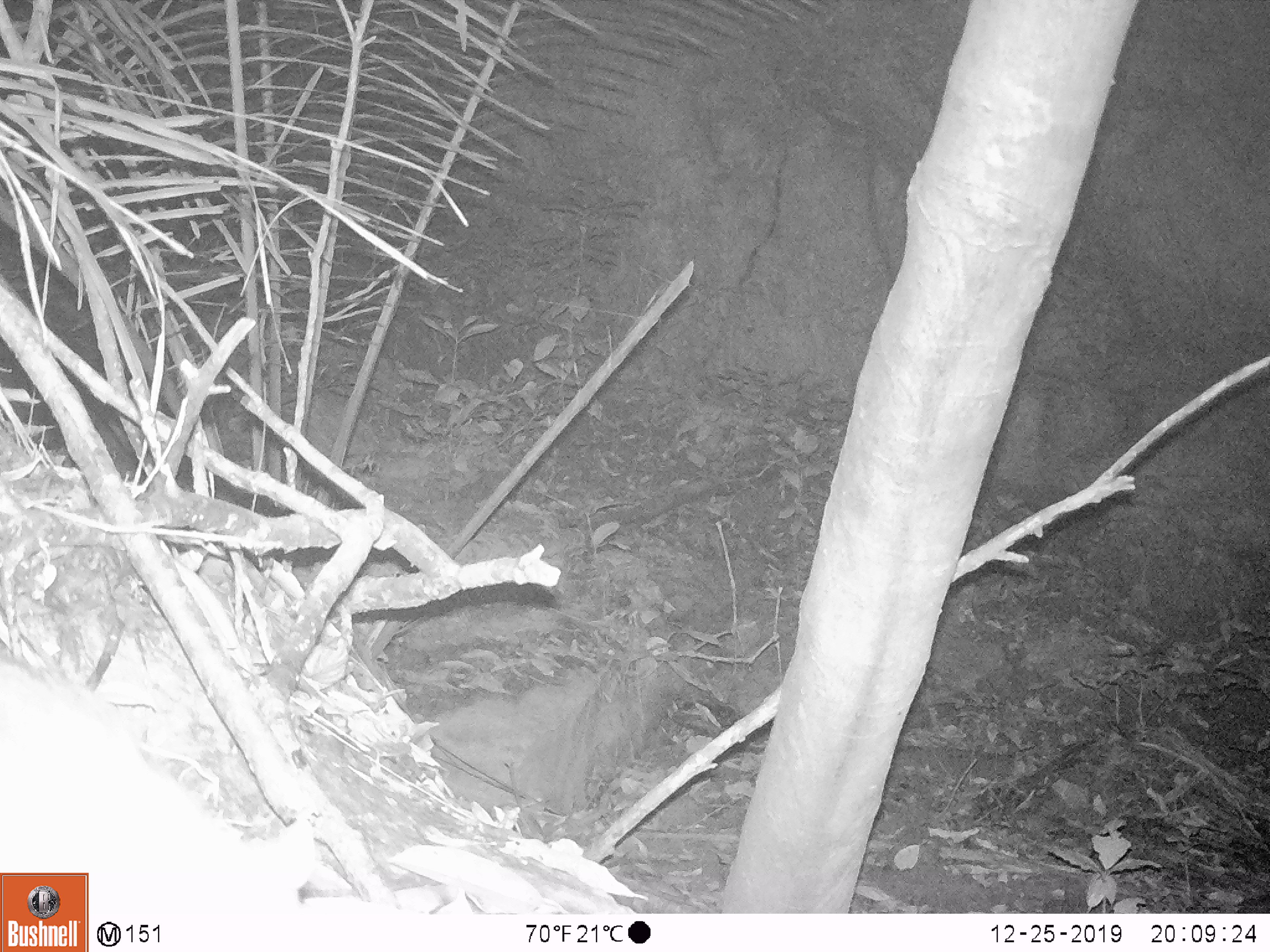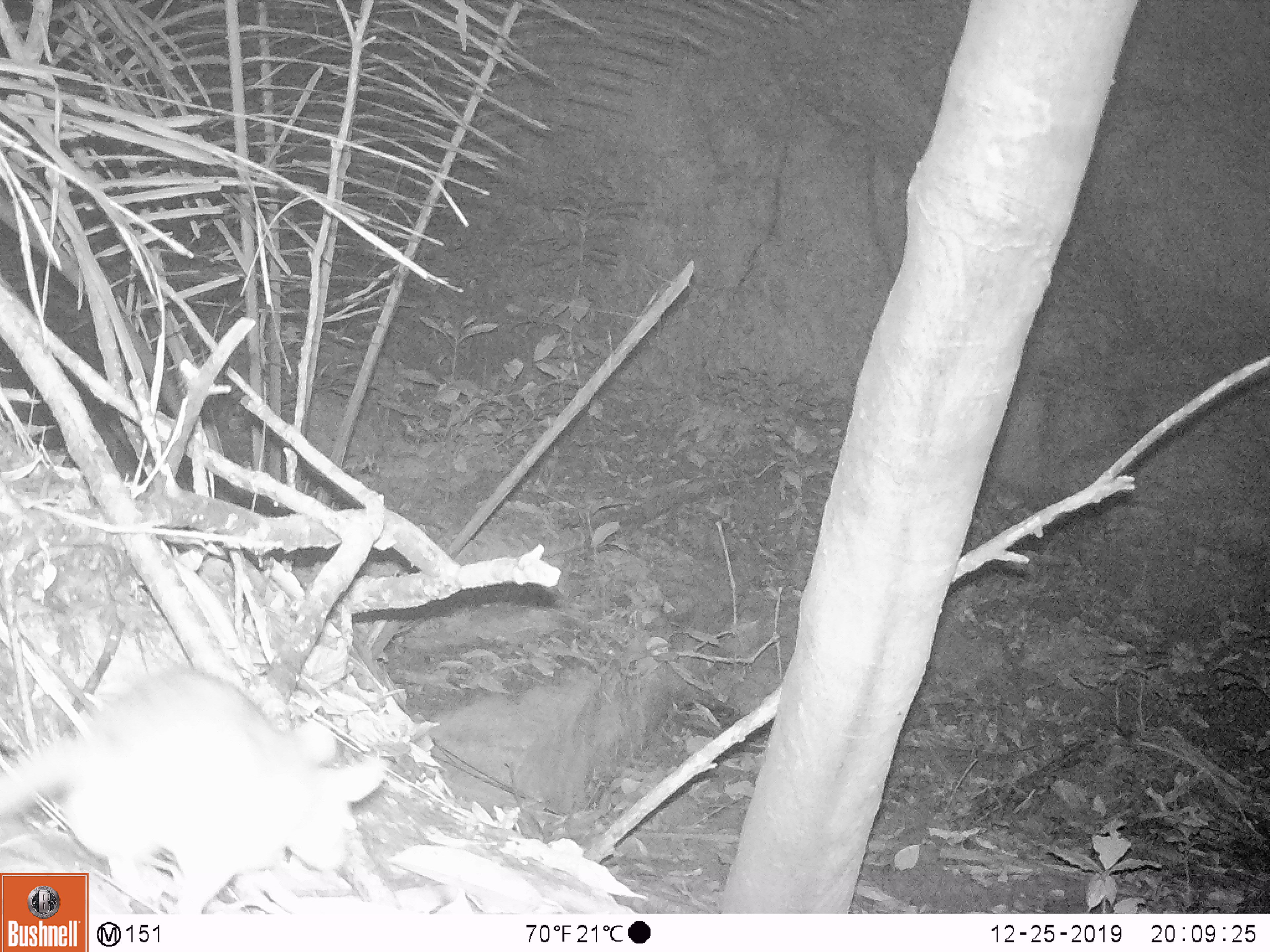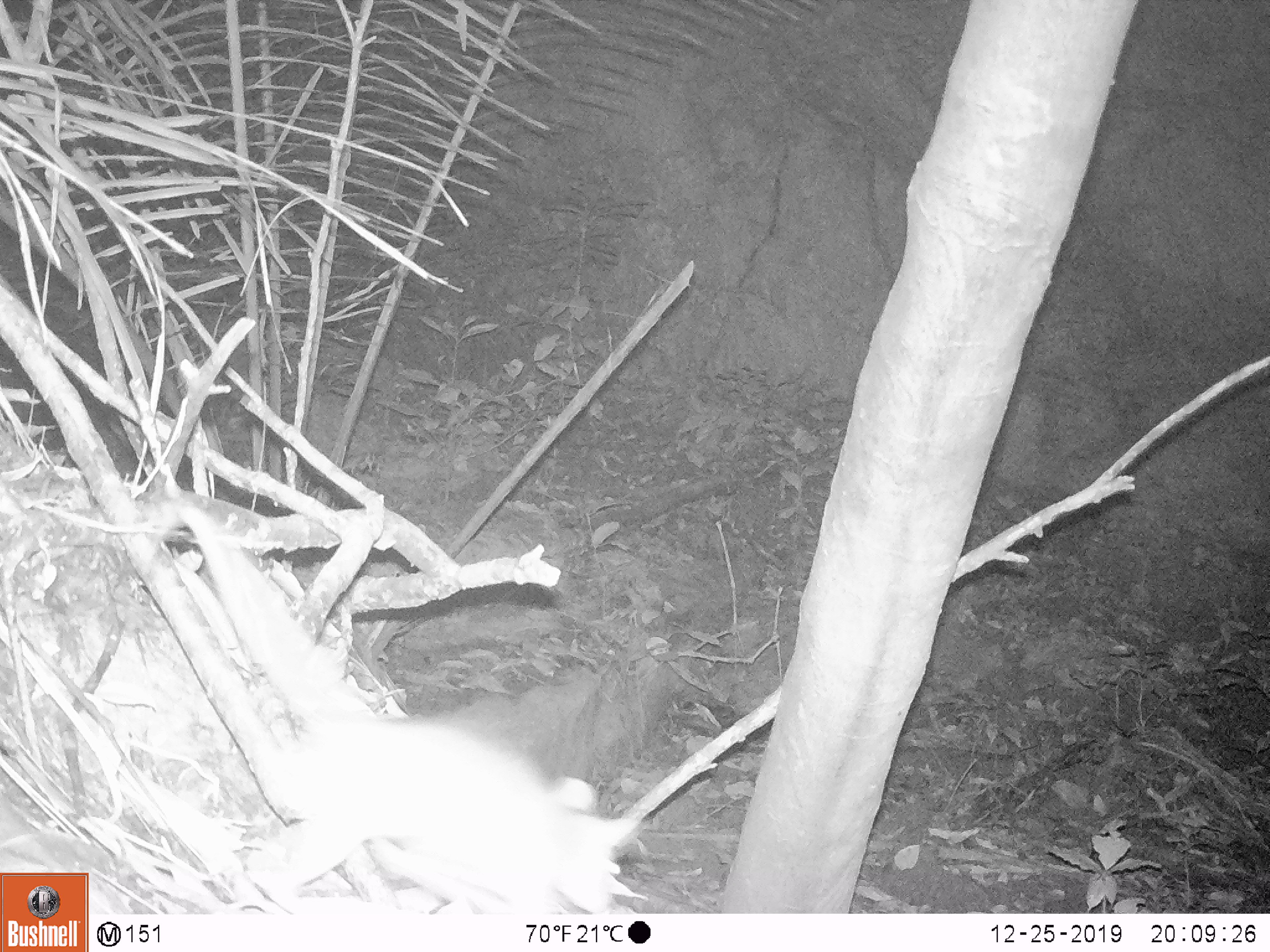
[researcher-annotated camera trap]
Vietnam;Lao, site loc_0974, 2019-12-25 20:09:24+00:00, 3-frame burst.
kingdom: Animalia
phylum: Chordata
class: Mammalia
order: Rodentia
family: Muridae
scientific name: Muridae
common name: old-world mice and rats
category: unidentified murid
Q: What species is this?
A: Unidentified murid (old-world mice and rats) (Muridae).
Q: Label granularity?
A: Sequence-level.